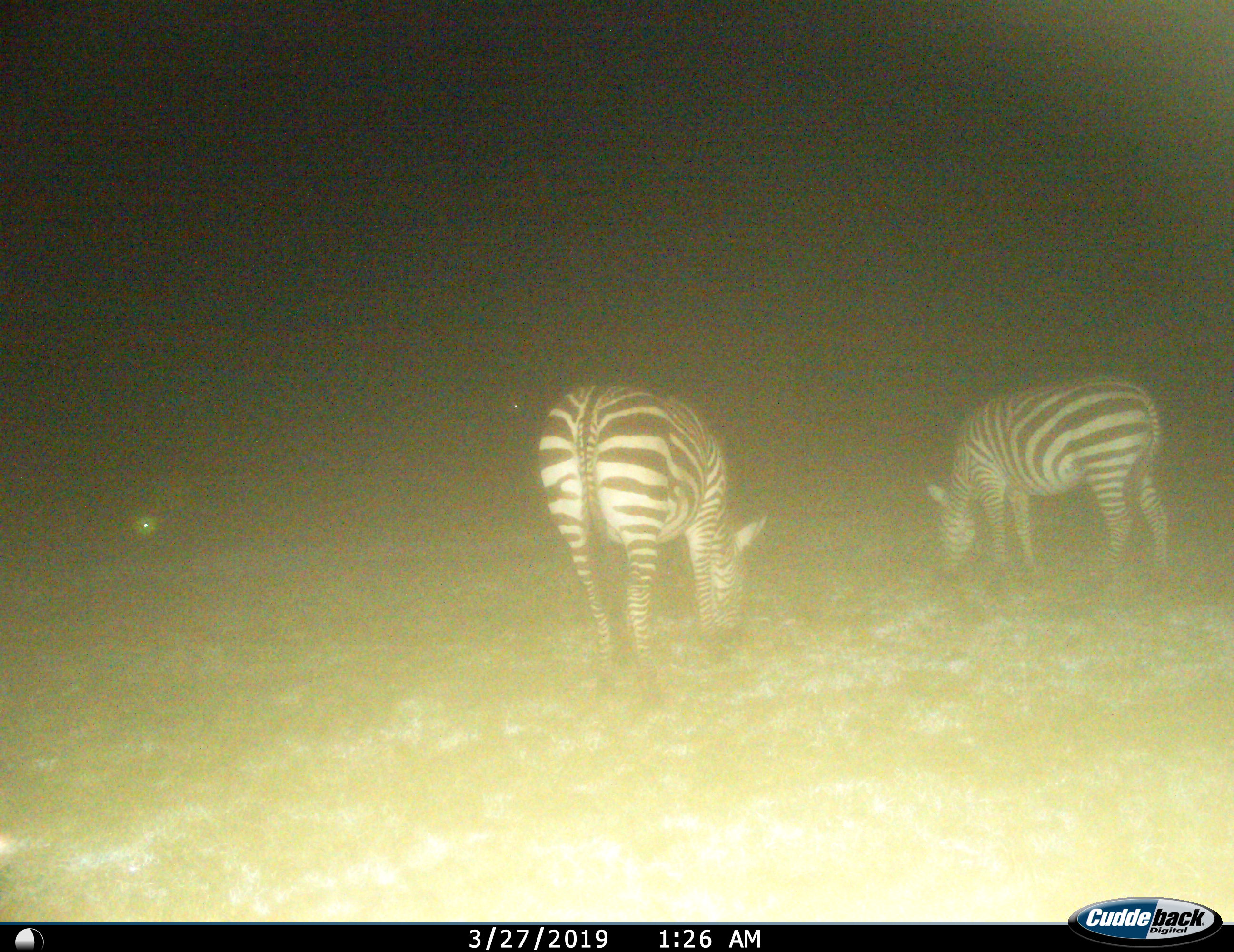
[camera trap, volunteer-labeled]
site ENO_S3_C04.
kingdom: Animalia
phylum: Chordata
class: Mammalia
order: Perissodactyla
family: Equidae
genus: Equus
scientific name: Equus quagga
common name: plains zebra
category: zebraplains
Zebraplains (plains zebra) (Equus quagga), count 2. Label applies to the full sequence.